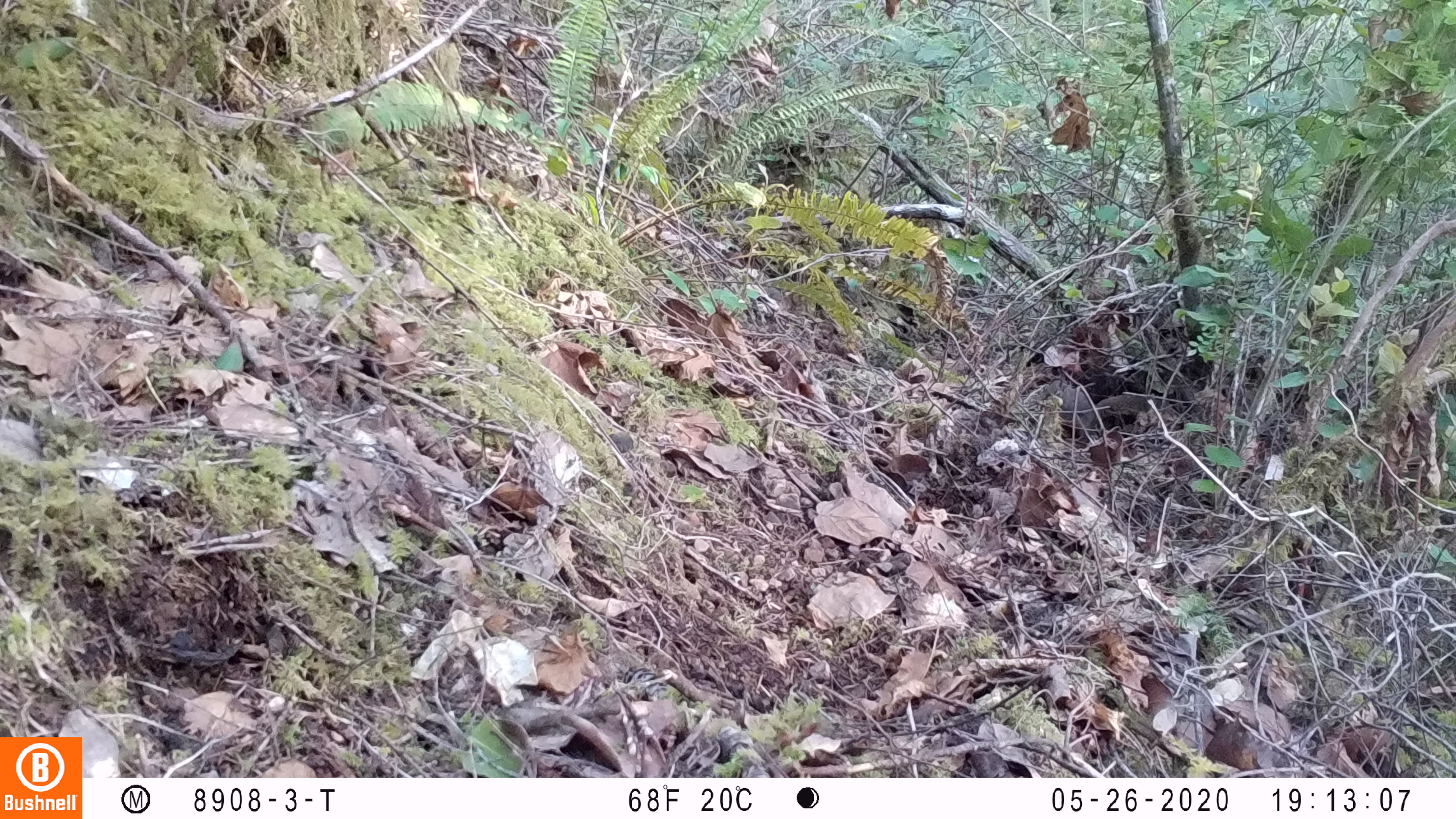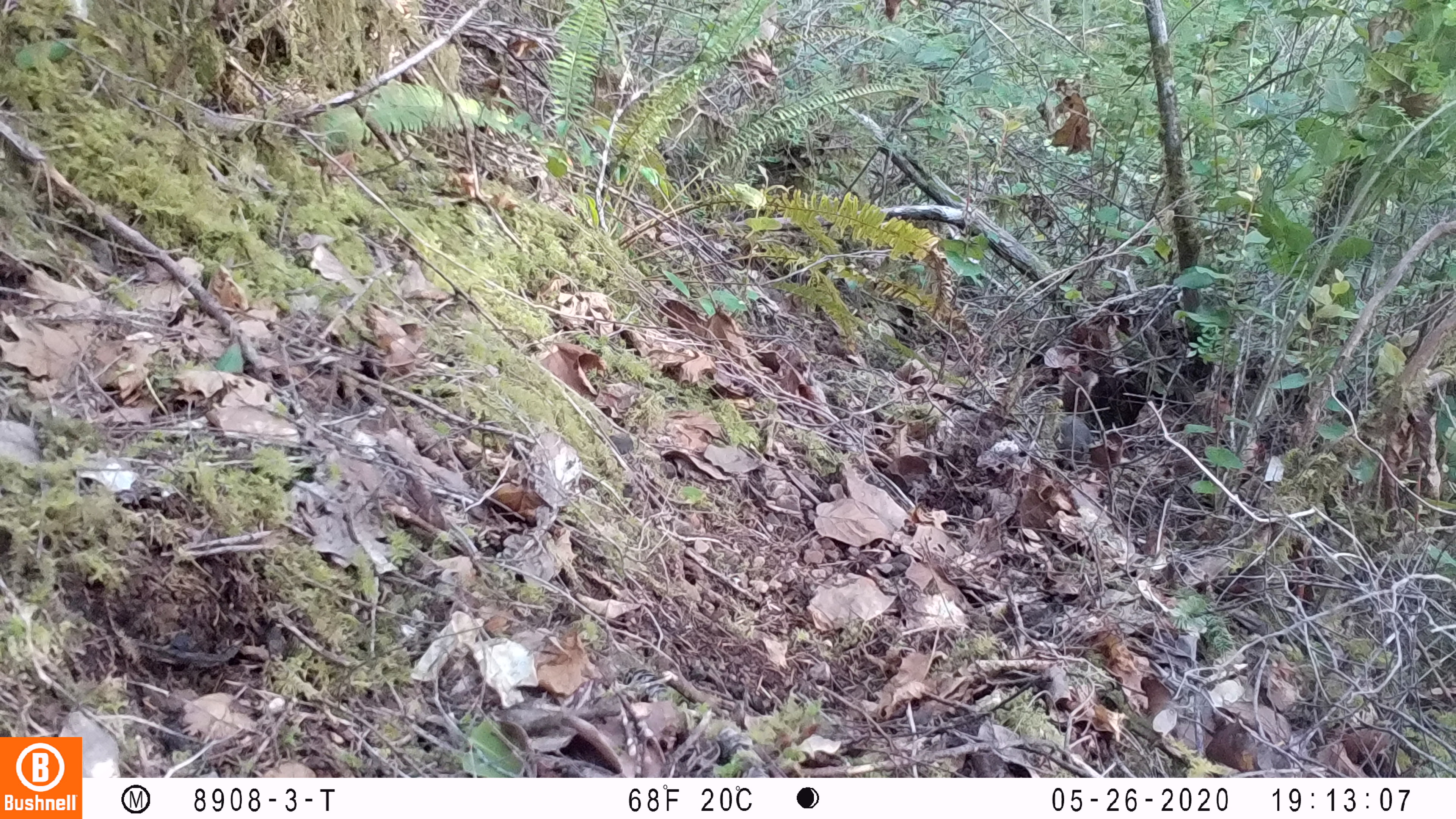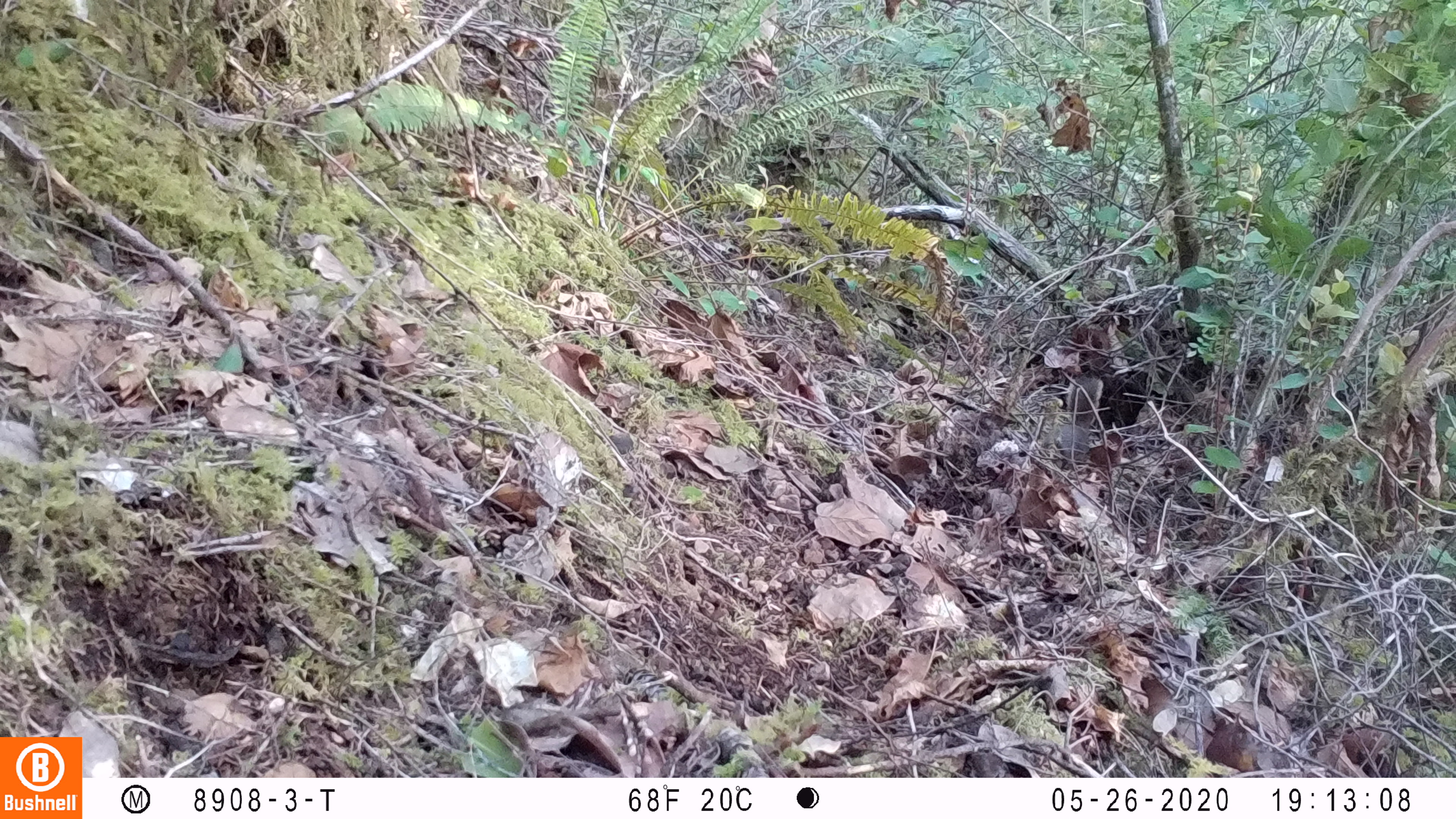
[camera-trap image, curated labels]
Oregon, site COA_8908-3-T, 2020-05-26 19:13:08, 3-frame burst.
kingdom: Animalia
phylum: Chordata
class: Mammalia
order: Rodentia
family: Sciuridae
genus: Tamiasciurus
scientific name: Tamiasciurus douglasii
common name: douglas squirrel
Douglas squirrel (Tamiasciurus douglasii).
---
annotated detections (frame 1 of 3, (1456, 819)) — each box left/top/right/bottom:
douglas squirrel: 1044/379/1159/439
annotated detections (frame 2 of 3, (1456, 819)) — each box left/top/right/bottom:
douglas squirrel: 1053/363/1099/465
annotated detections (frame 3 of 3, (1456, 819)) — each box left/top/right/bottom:
douglas squirrel: 1050/375/1106/468